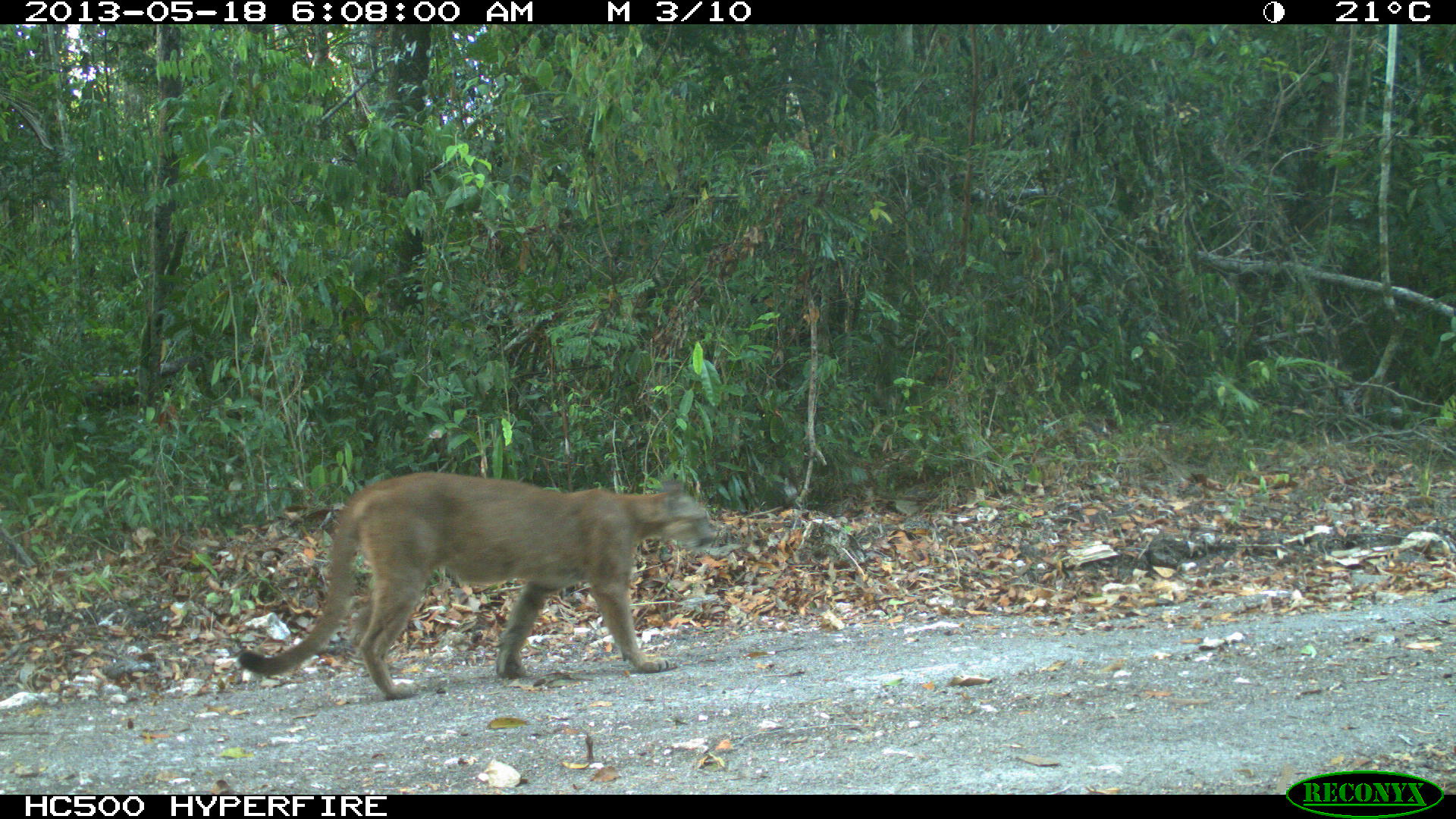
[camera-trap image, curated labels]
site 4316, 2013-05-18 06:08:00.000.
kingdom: Animalia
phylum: Chordata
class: Mammalia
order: Carnivora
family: Felidae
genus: Puma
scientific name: Puma concolor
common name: mountain lion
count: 1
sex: male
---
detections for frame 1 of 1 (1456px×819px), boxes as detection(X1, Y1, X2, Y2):
puma concolor: detection(237, 470, 716, 699)